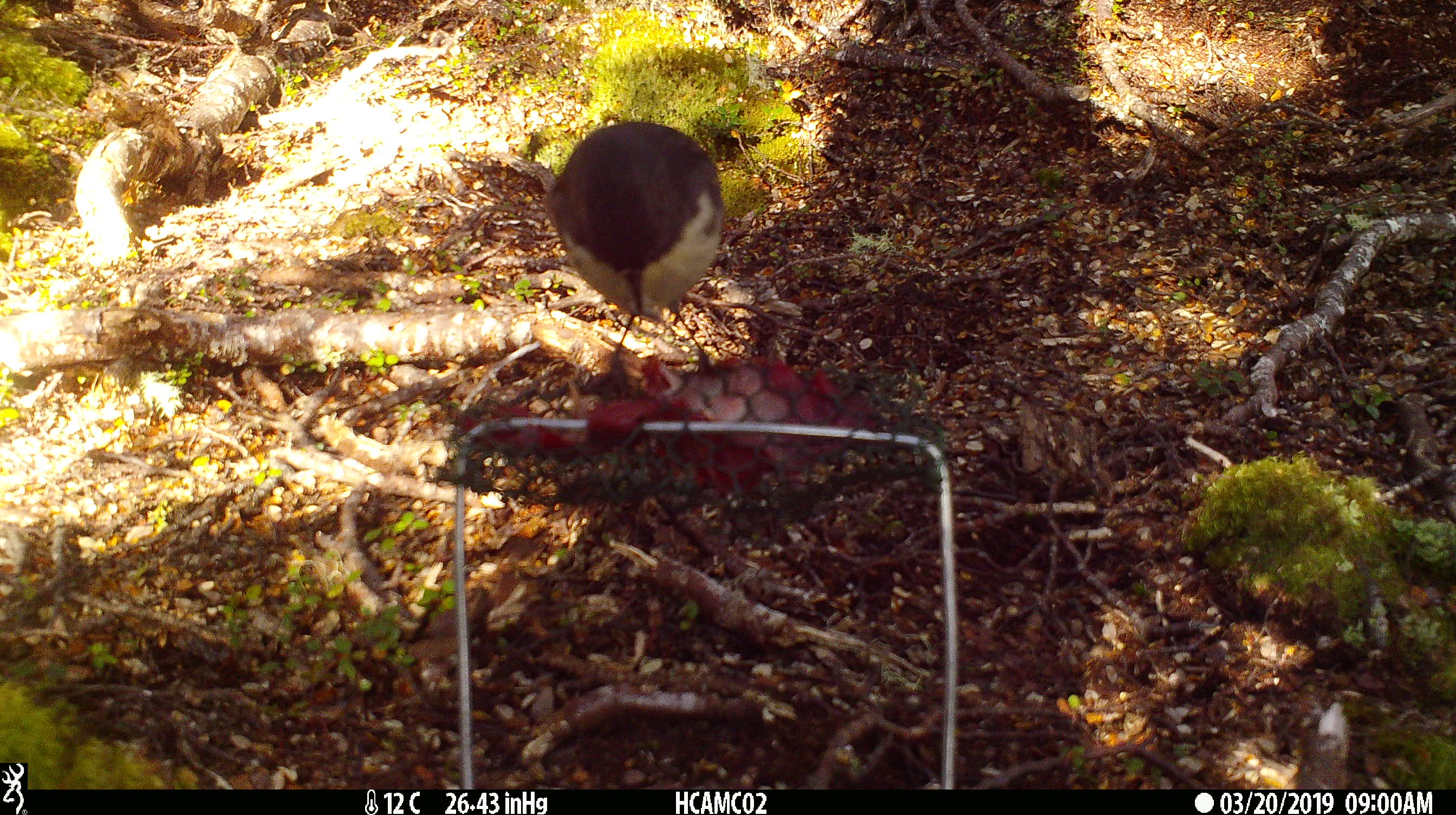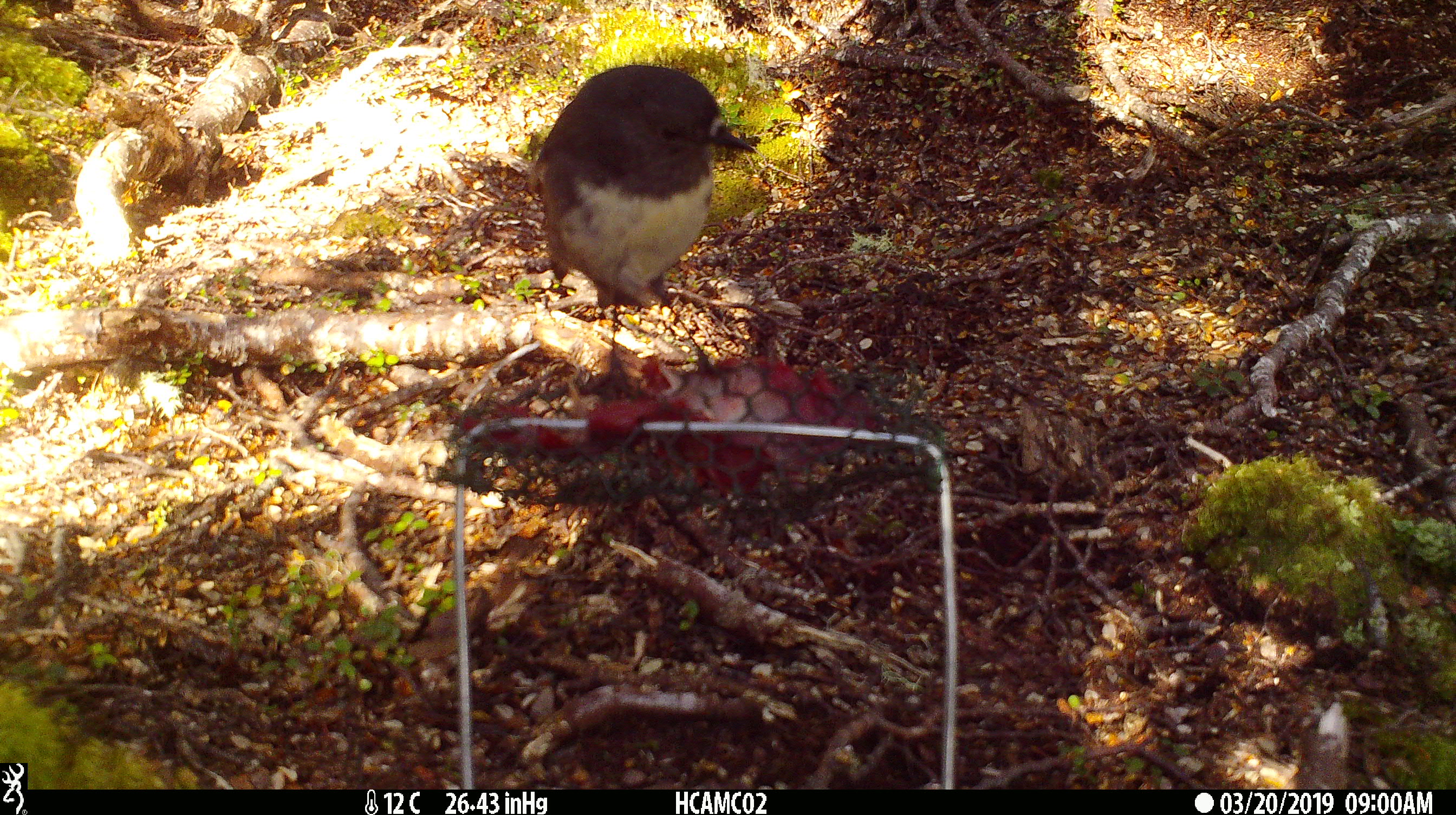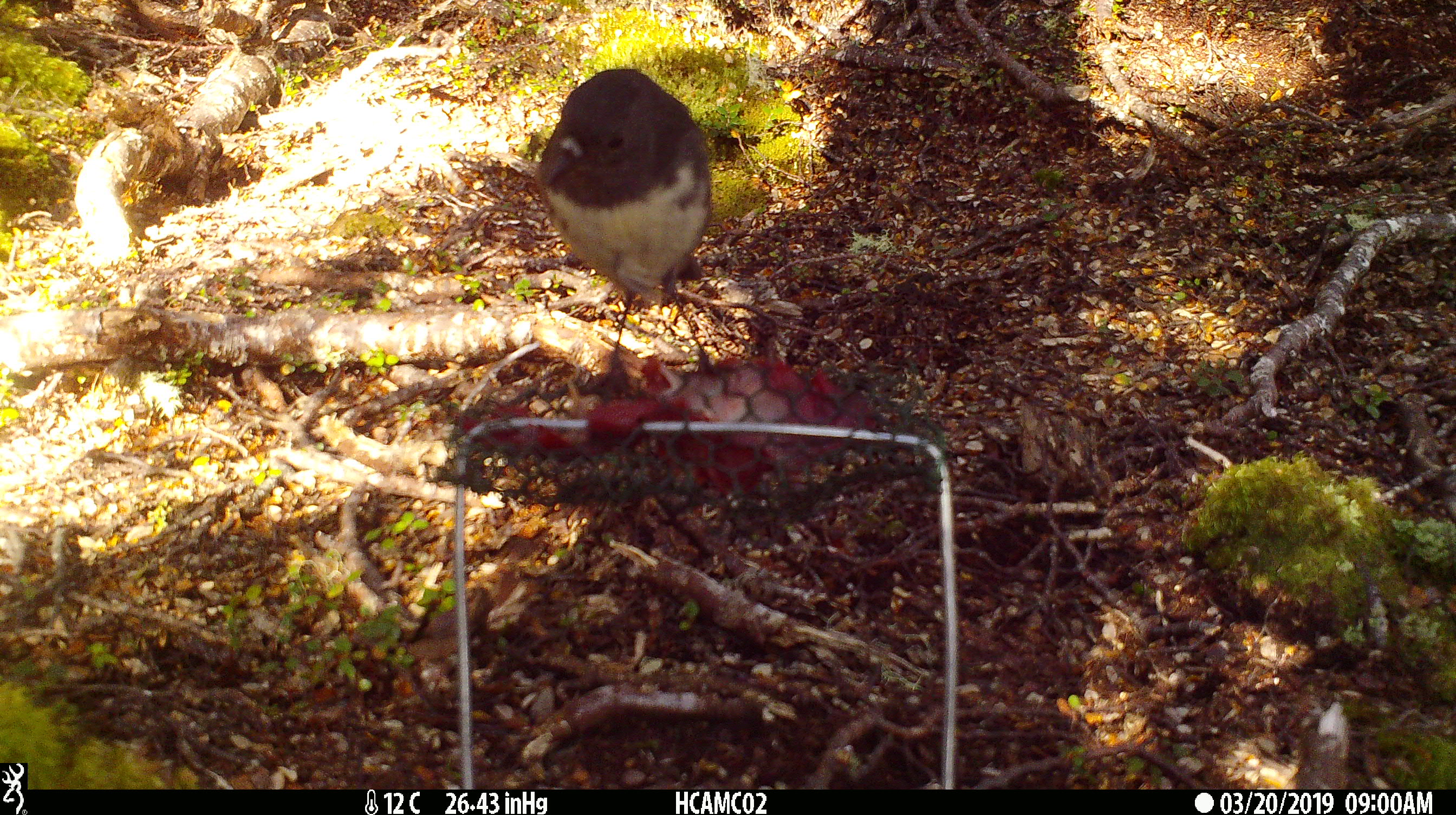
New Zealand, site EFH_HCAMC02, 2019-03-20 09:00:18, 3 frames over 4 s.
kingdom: Animalia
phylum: Chordata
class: Aves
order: Passeriformes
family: Petroicidae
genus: Petroica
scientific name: Petroica australis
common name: new zealand robin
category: robin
Robin (new zealand robin) (Petroica australis).